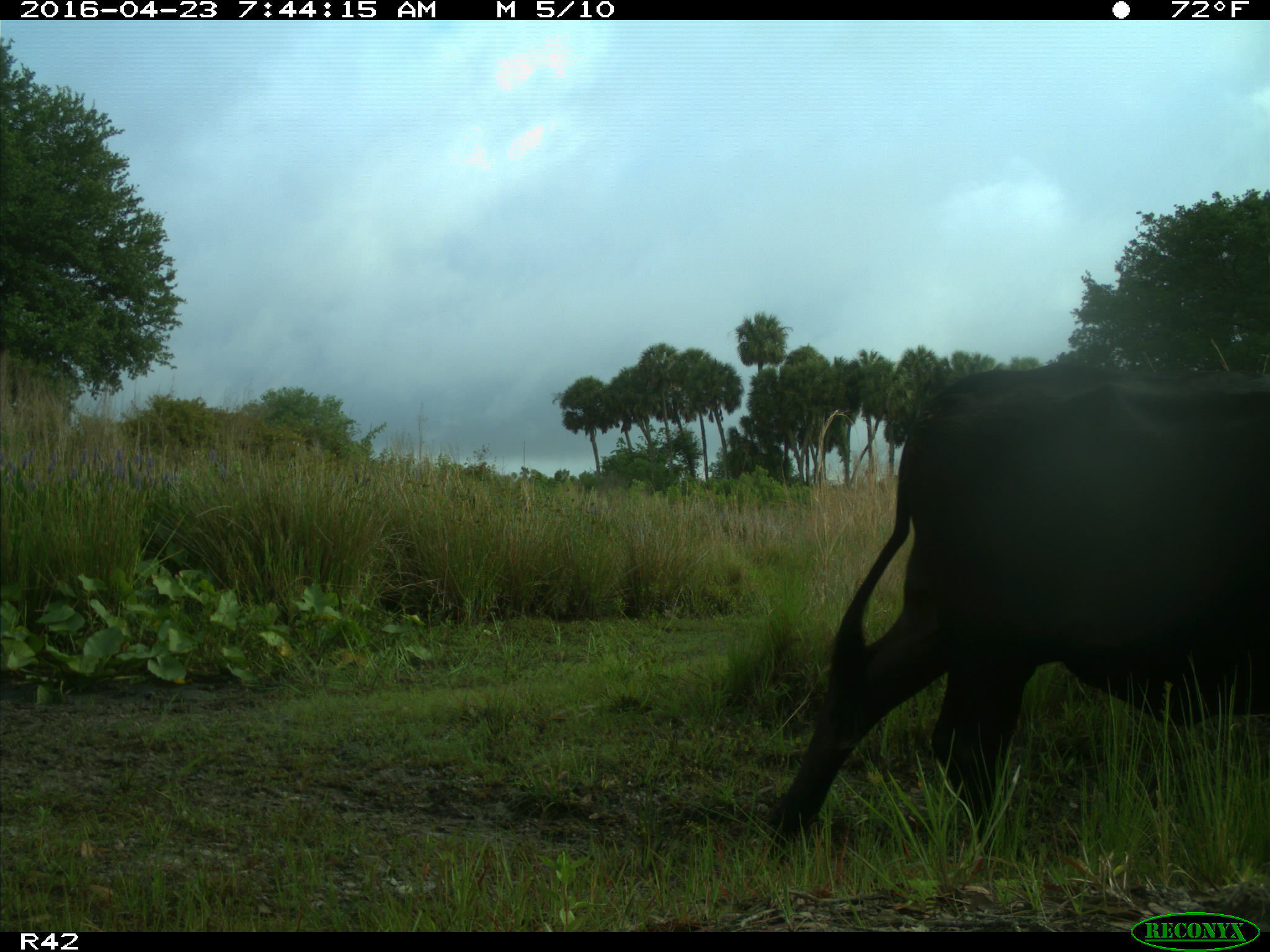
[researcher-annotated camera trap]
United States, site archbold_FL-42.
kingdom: Animalia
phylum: Chordata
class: Mammalia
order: Artiodactyla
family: Bovidae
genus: Bos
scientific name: Bos taurus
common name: domestic cow